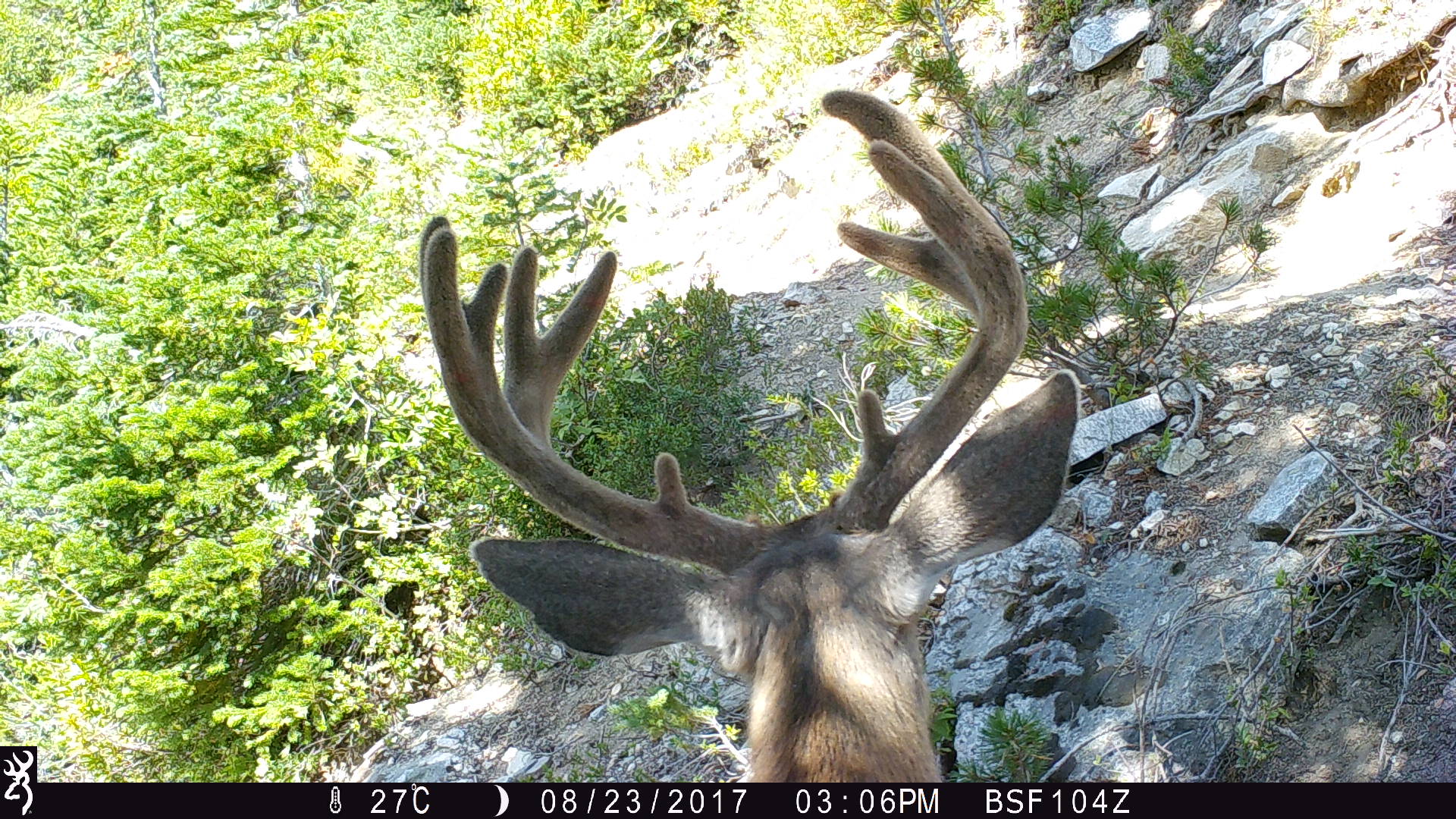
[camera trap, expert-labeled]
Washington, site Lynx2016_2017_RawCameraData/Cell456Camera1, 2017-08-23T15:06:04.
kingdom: Animalia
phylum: Chordata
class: Mammalia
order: Artiodactyla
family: Cervidae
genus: Odocoileus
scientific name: Odocoileus hemionus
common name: mule deer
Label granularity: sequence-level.